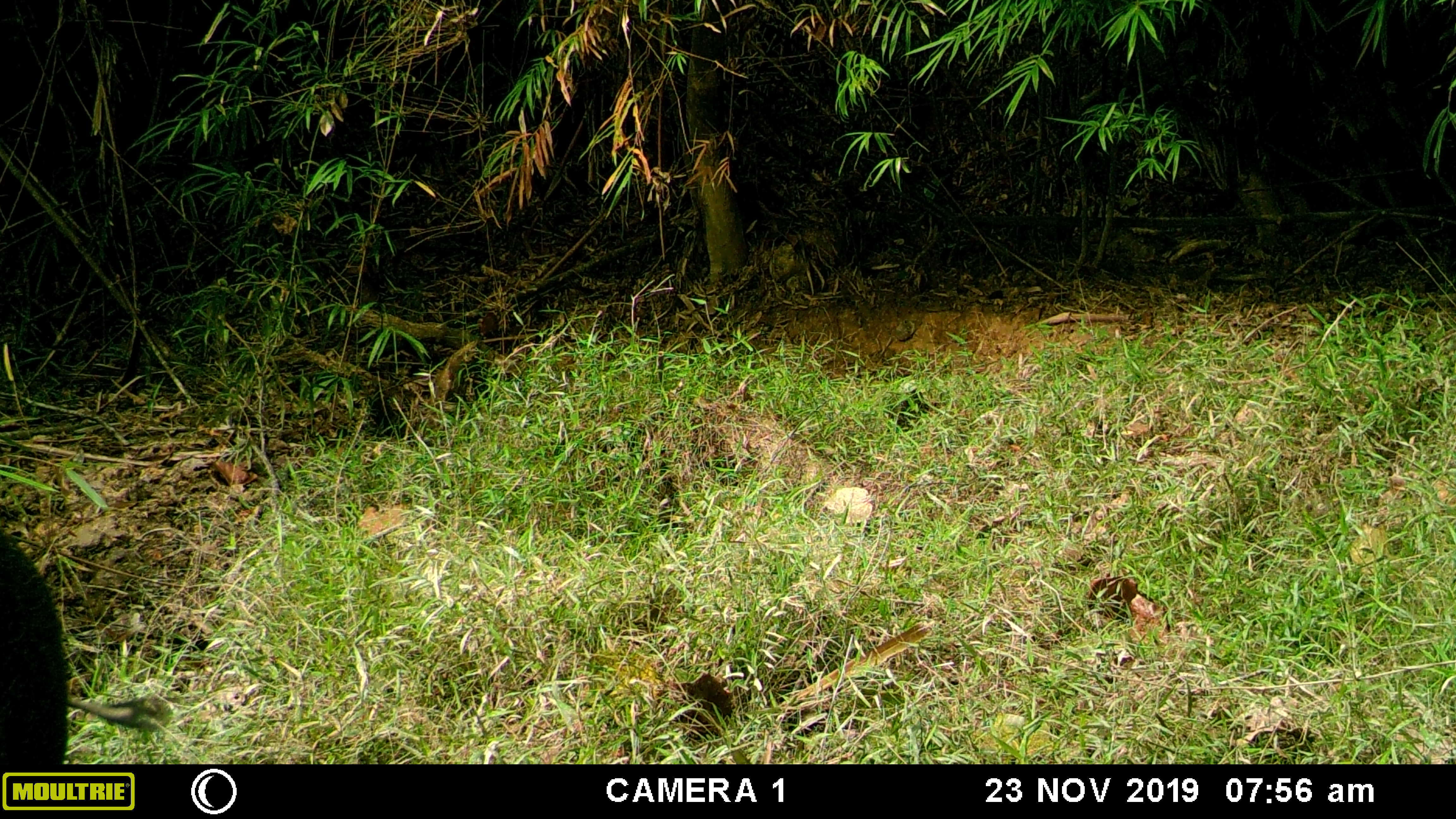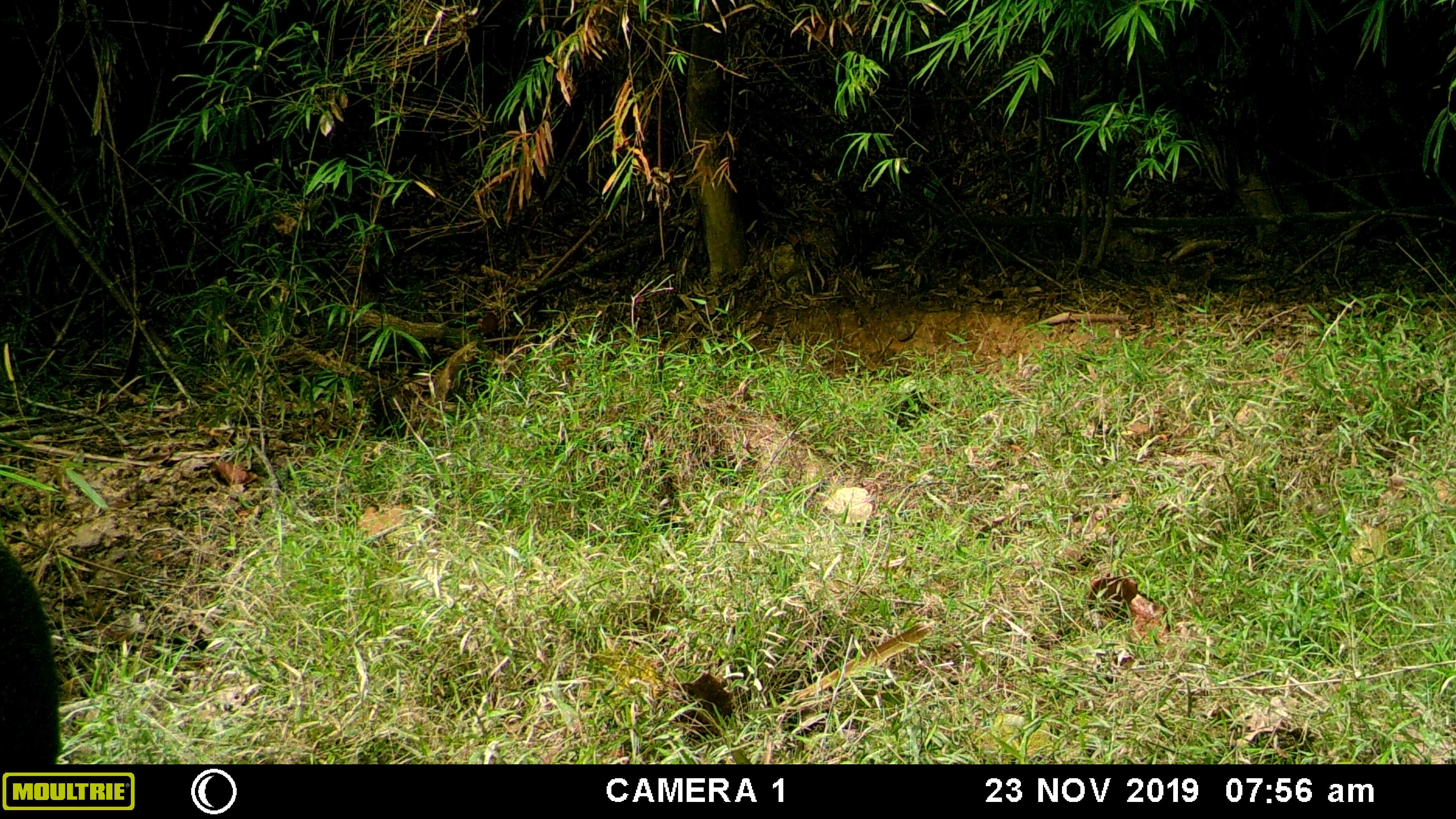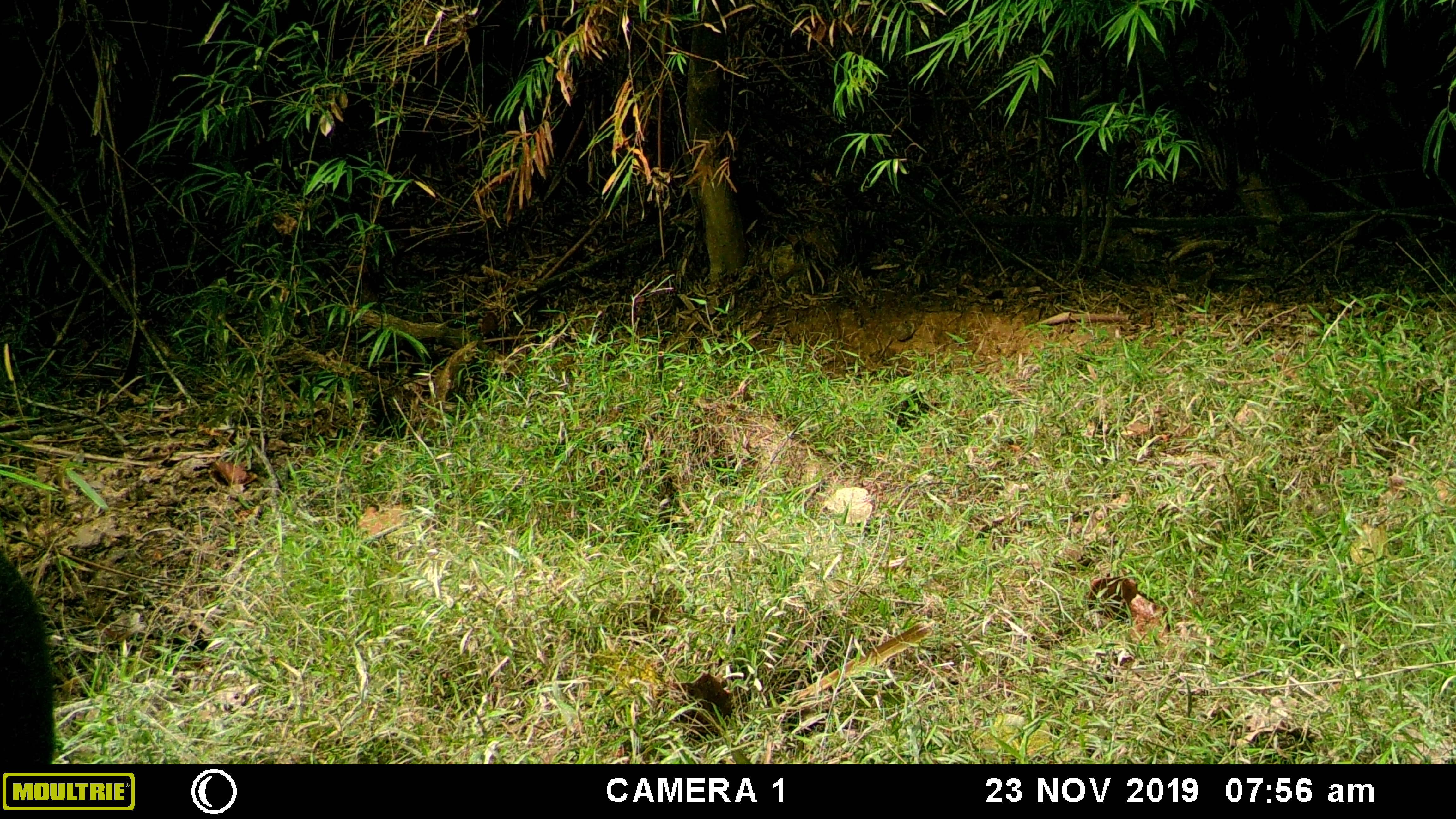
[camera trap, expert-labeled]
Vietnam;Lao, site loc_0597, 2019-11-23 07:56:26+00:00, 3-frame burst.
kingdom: Animalia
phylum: Chordata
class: Mammalia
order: Artiodactyla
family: Suidae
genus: Sus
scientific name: Sus scrofa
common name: eurasian wild pig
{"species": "eurasian wild pig (Sus scrofa)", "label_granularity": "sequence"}